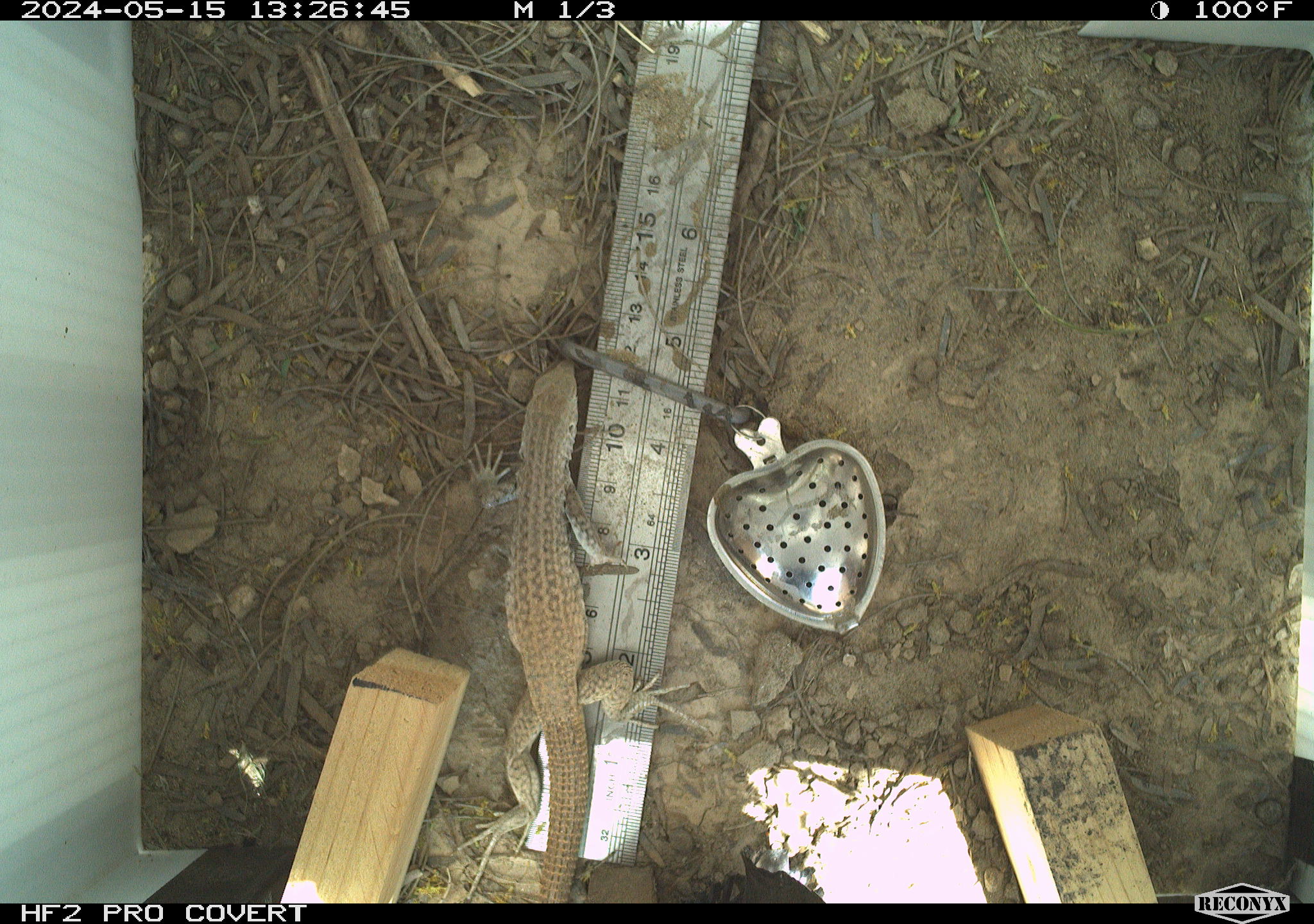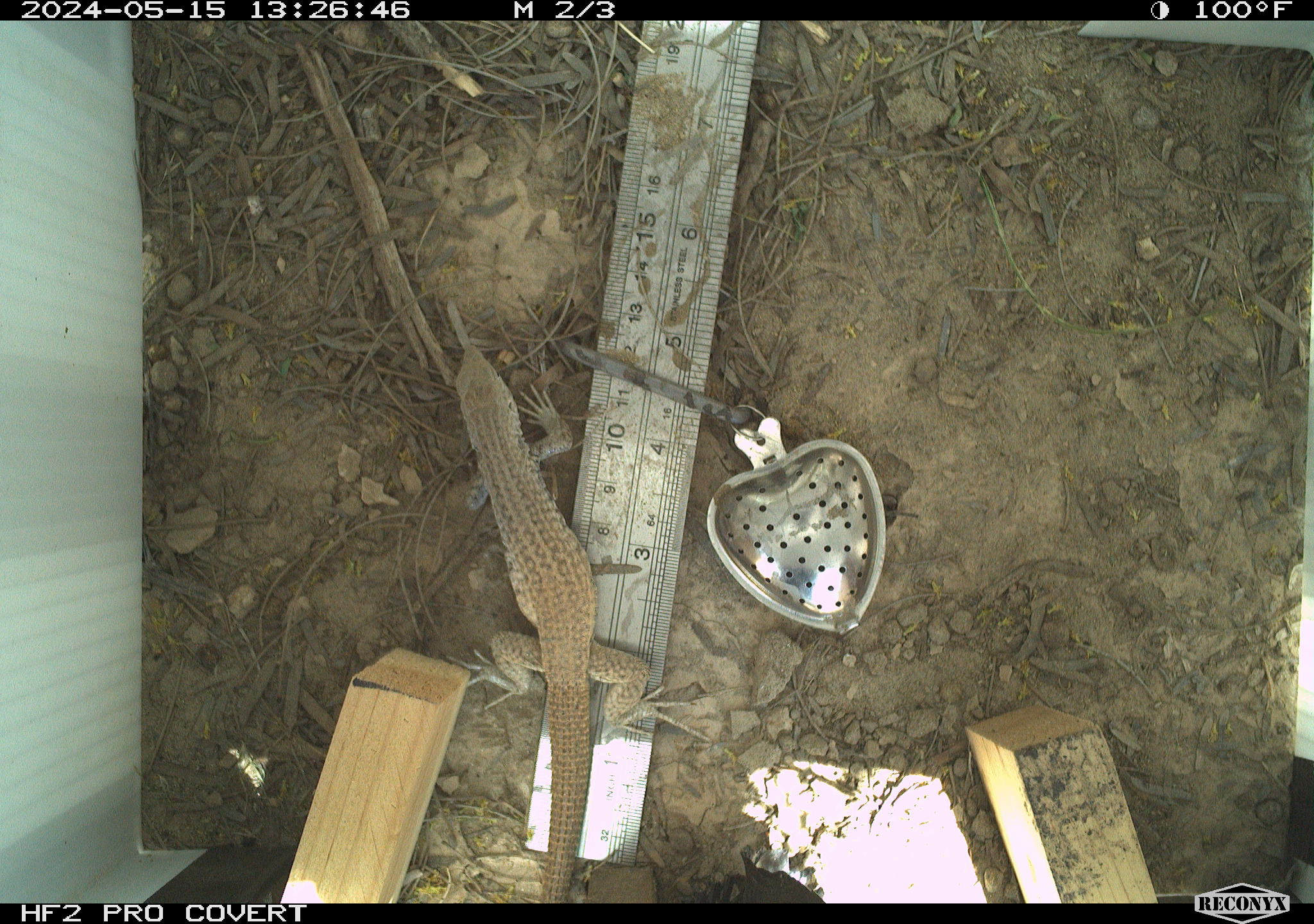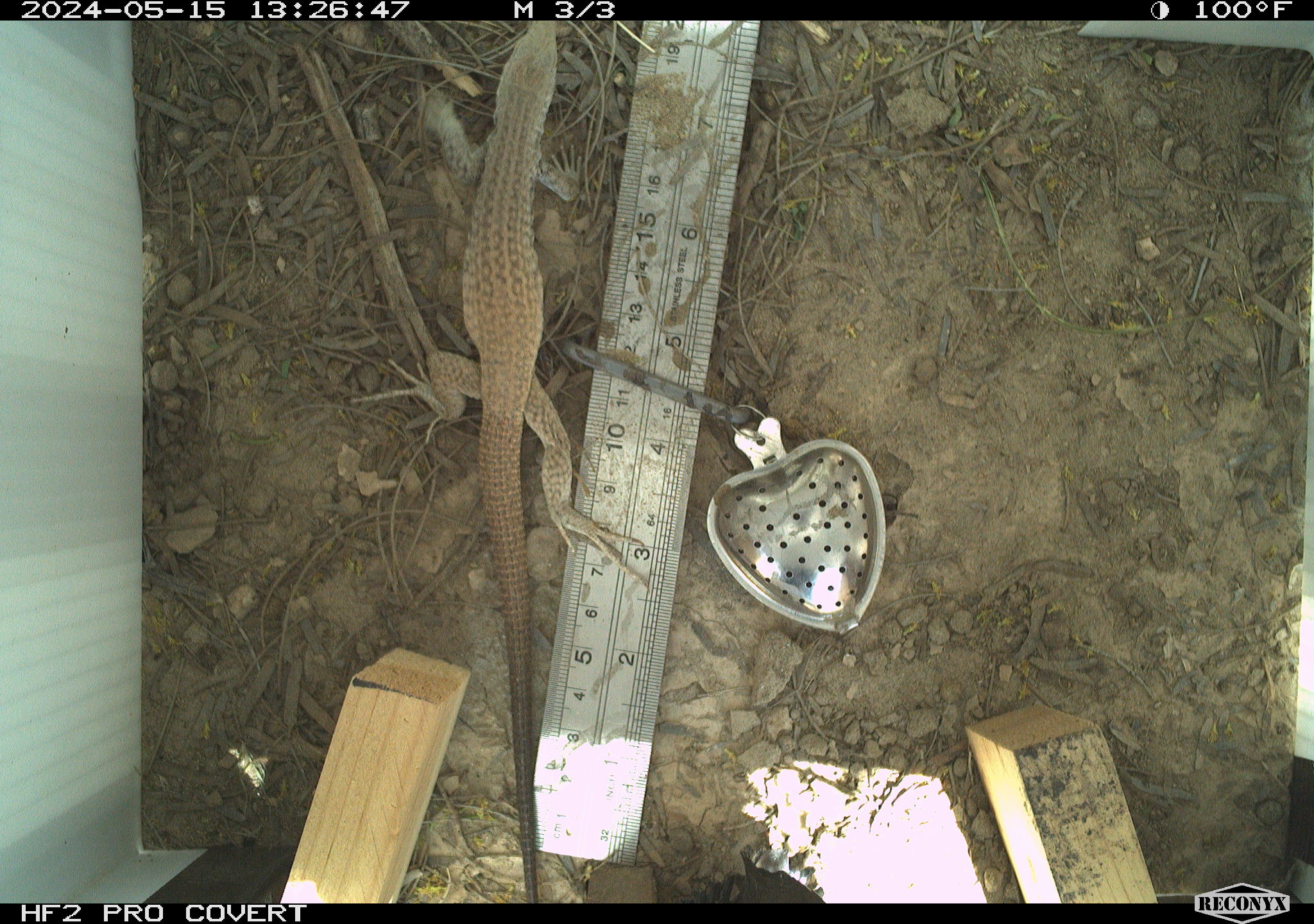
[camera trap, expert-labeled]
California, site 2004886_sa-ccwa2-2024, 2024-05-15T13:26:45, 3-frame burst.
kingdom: Animalia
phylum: Chordata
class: Reptilia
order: Squamata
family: Teiidae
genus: Aspidoscelis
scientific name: Aspidoscelis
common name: whiptail lizards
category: aspidoscelis species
Aspidoscelis species (whiptail lizards) (Aspidoscelis).